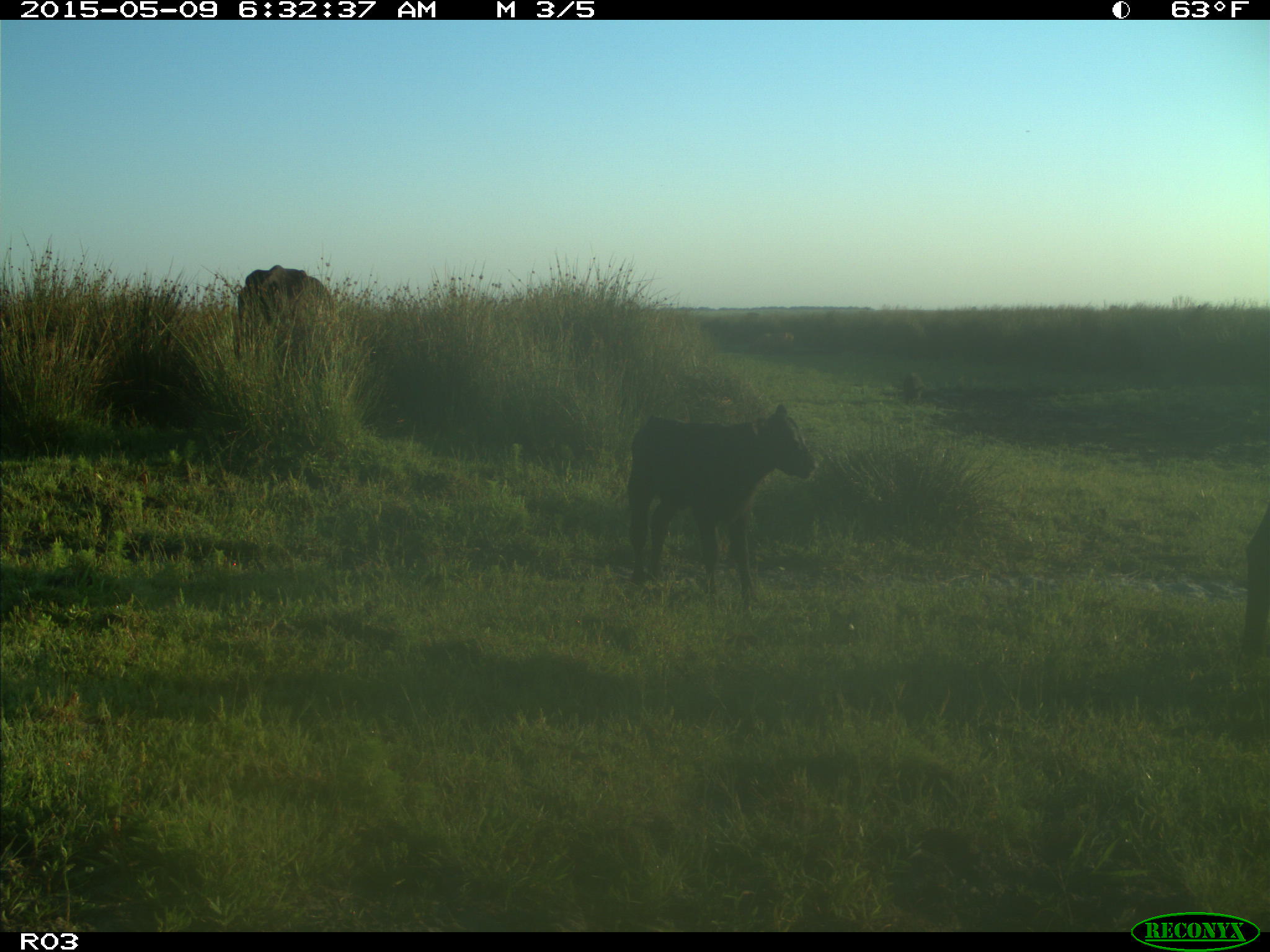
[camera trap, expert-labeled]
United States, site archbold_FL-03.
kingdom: Animalia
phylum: Chordata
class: Mammalia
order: Artiodactyla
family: Bovidae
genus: Bos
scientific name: Bos taurus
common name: domestic cow